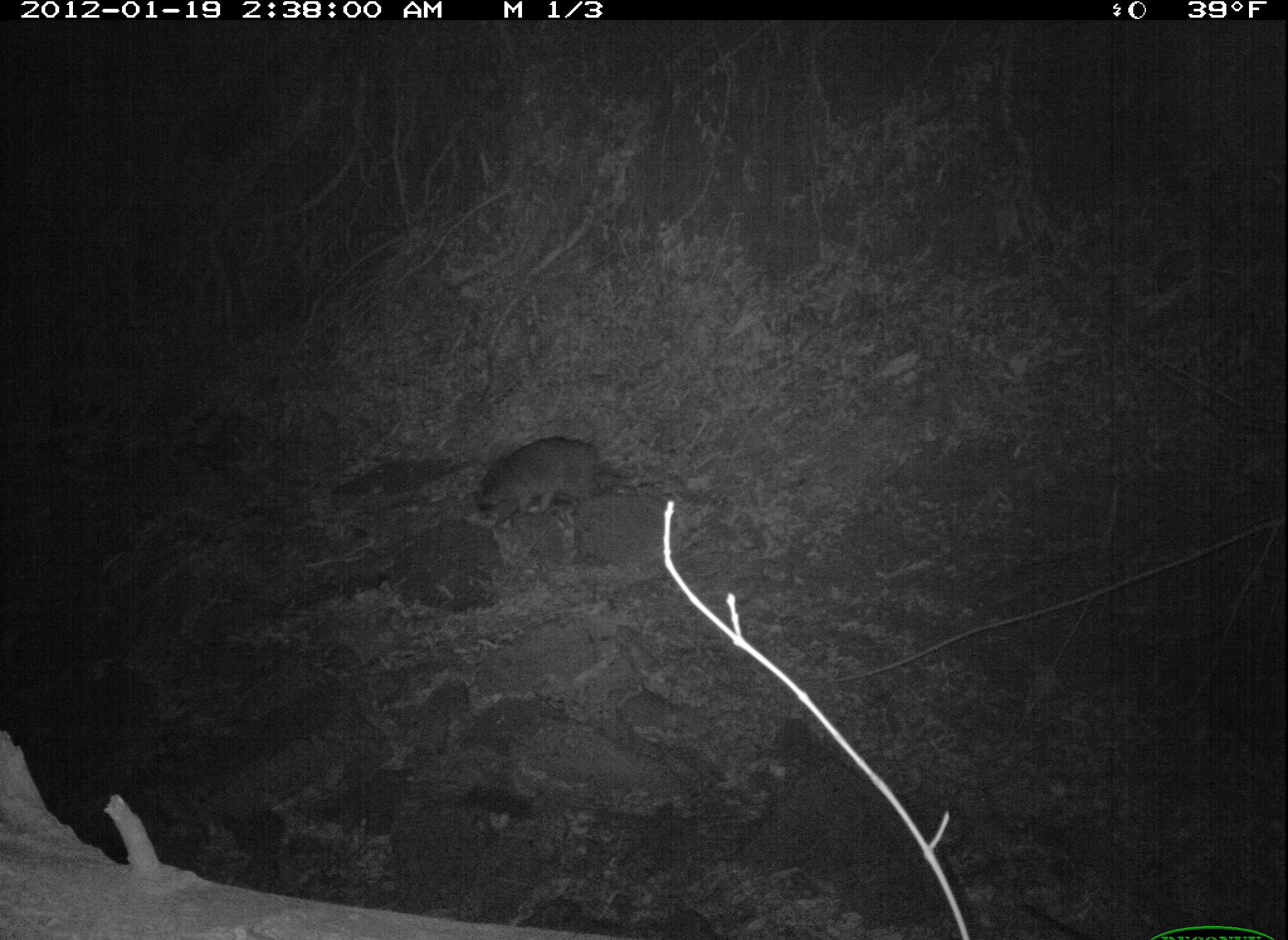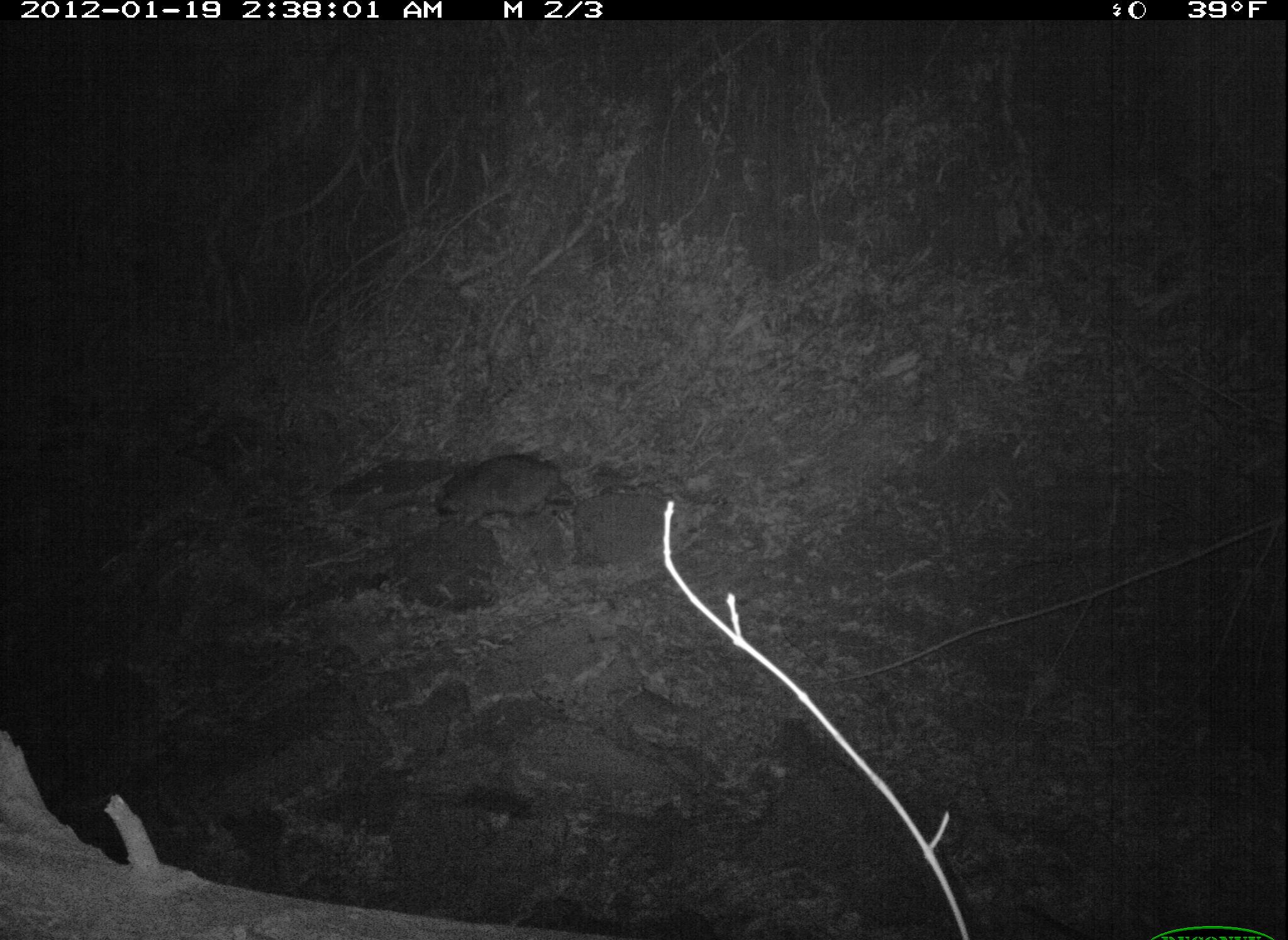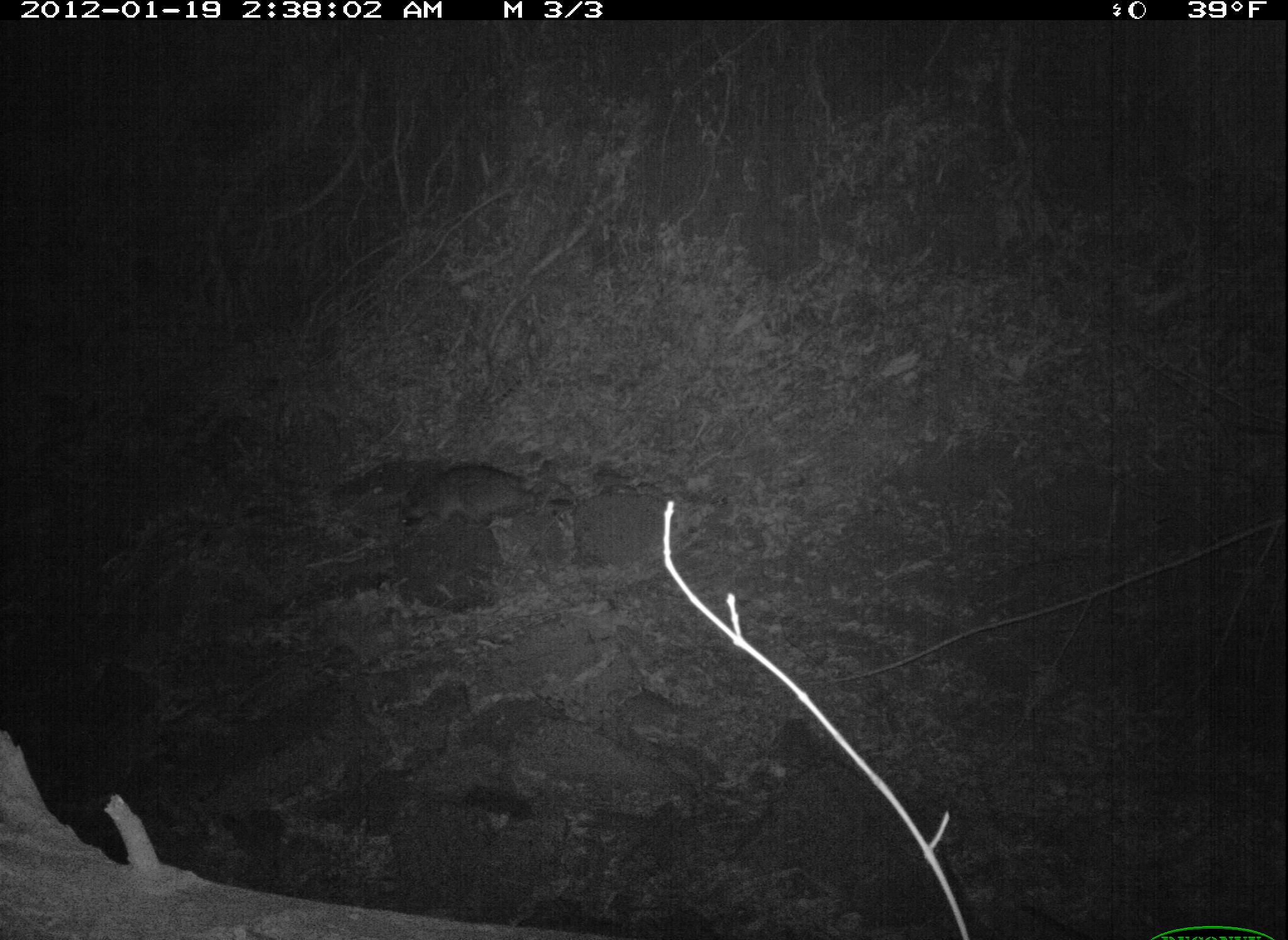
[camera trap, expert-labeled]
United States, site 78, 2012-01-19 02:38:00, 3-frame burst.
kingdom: Animalia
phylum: Chordata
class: Mammalia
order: Carnivora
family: Procyonidae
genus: Procyon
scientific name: Procyon lotor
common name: raccoon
Raccoon (Procyon lotor).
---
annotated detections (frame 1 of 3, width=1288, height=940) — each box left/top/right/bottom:
raccoon: 461/423/630/536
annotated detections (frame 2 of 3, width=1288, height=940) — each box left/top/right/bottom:
raccoon: 416/442/588/535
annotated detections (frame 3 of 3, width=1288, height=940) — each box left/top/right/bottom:
raccoon: 333/393/713/615